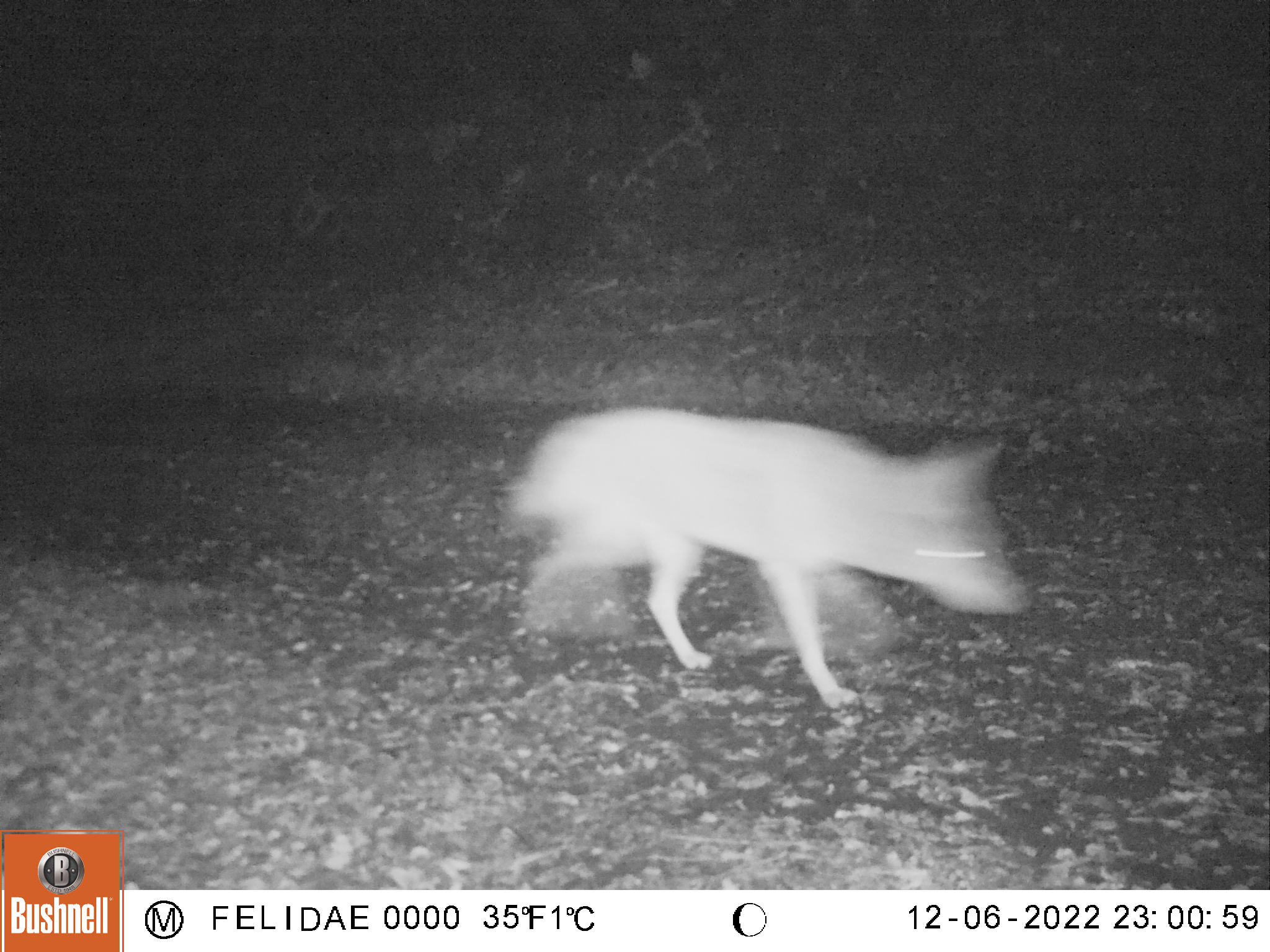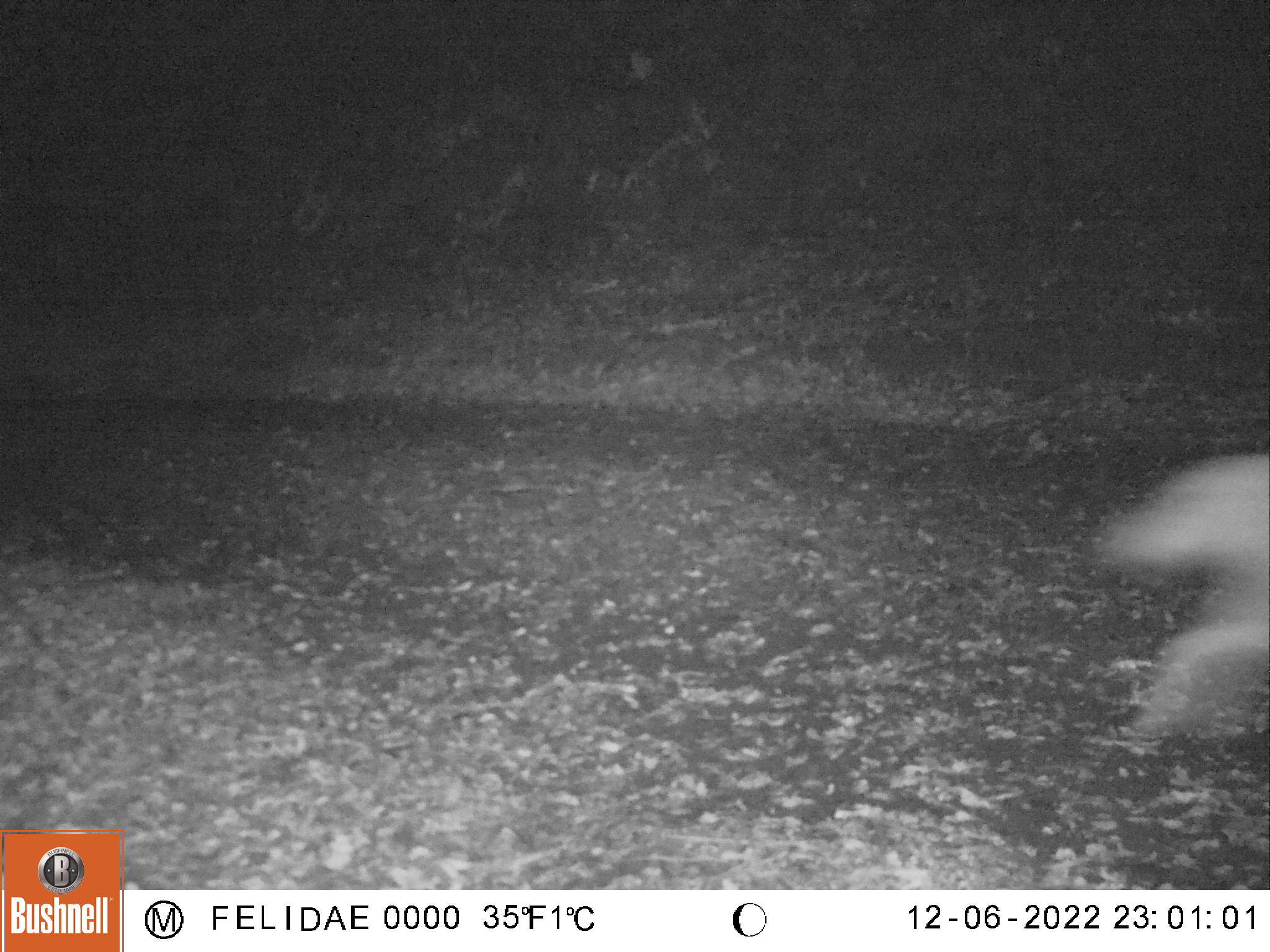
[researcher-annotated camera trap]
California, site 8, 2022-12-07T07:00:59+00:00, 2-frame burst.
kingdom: Animalia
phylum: Chordata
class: Mammalia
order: Carnivora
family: Canidae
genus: Canis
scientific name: Canis latrans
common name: coyote